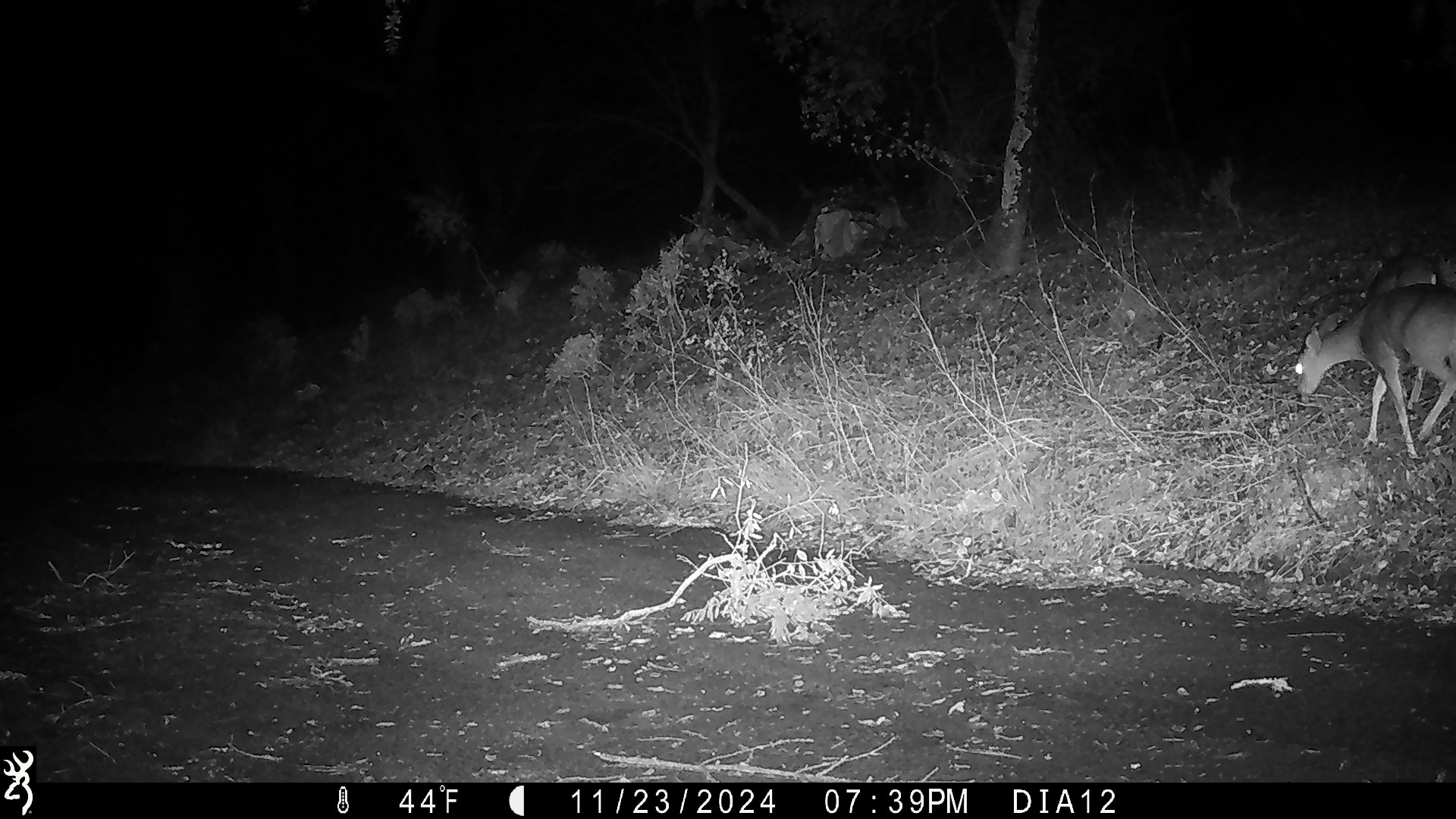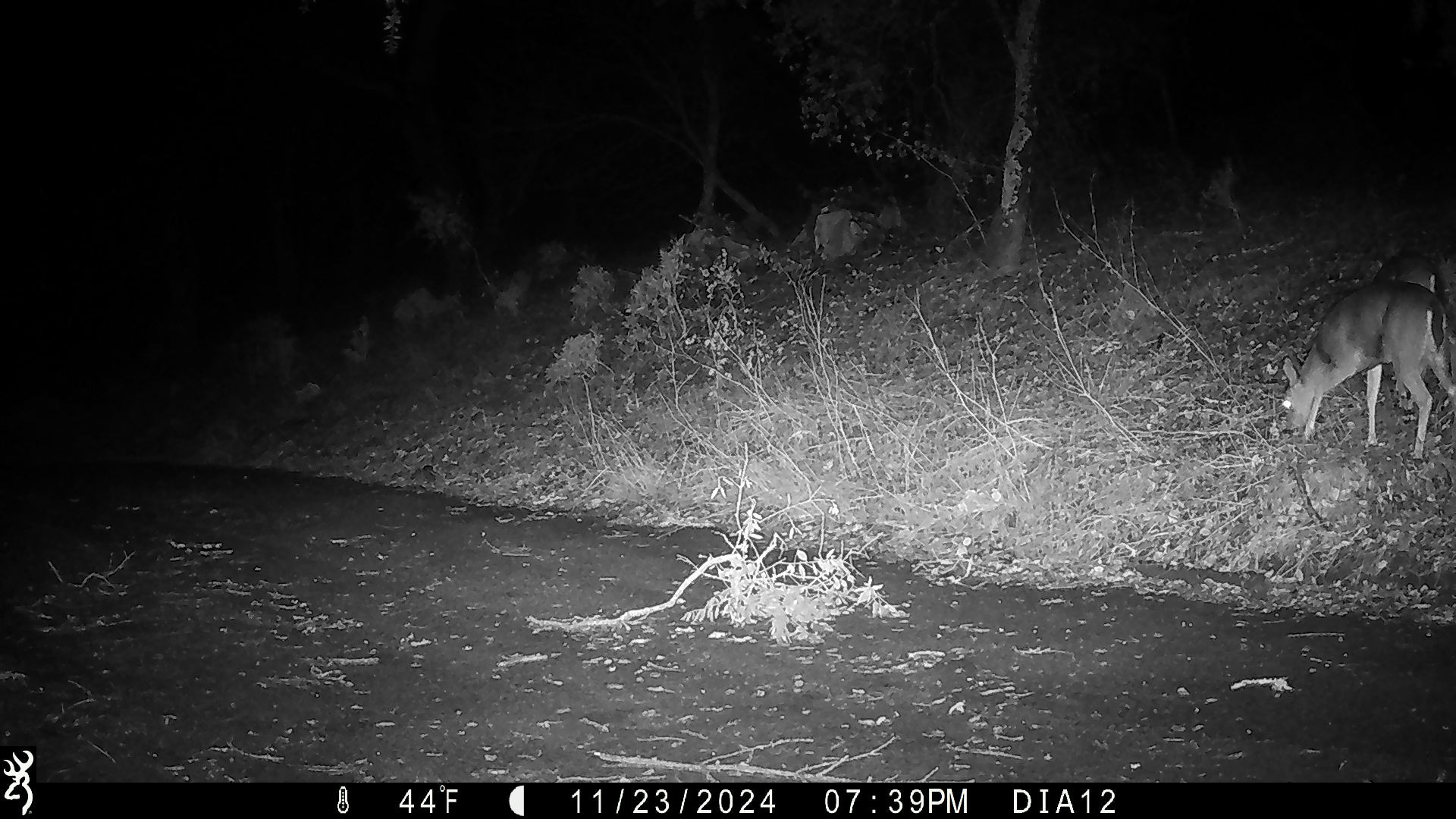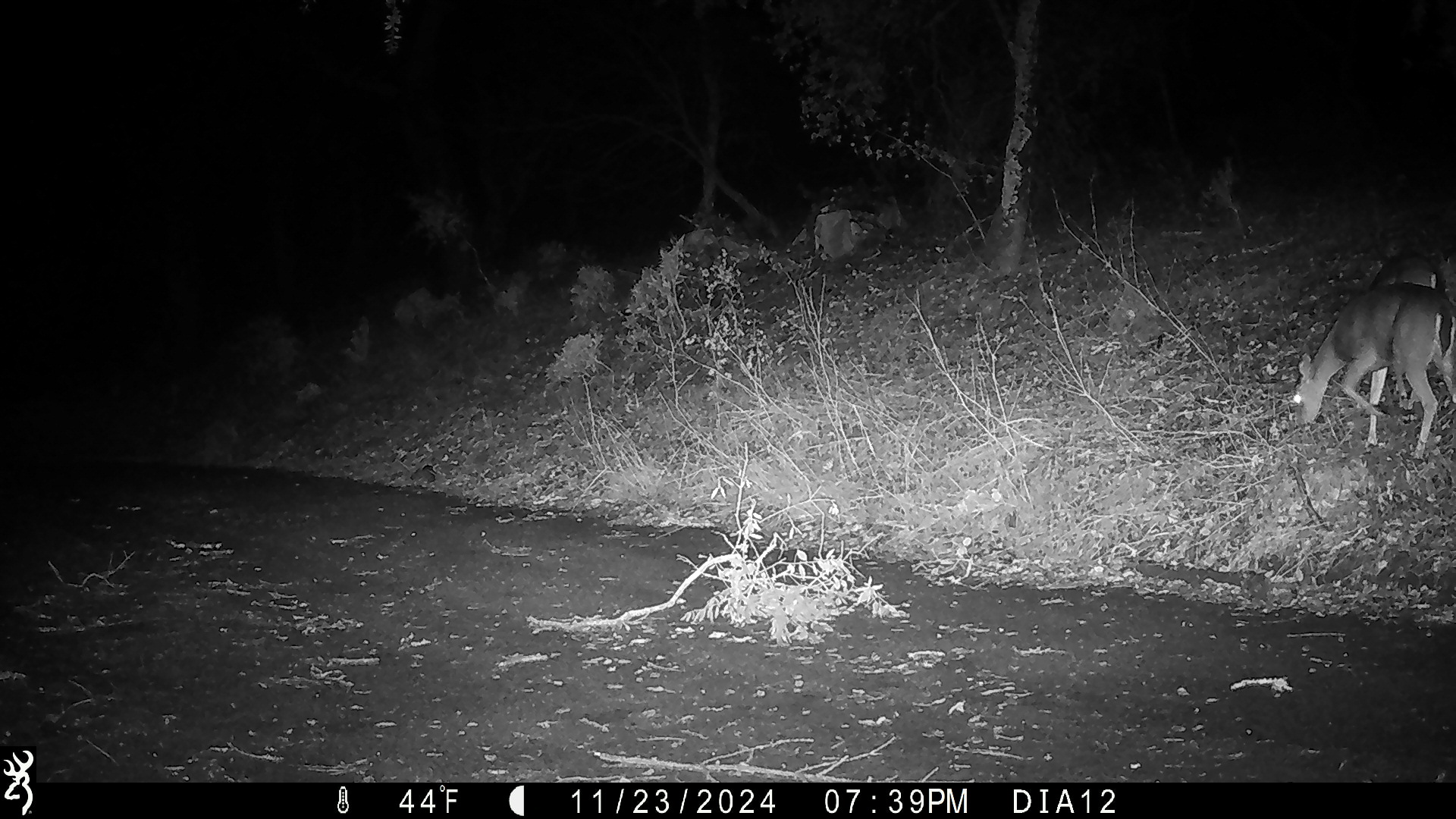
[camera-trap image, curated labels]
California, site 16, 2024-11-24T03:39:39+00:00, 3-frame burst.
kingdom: Animalia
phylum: Chordata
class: Mammalia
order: Artiodactyla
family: Cervidae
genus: Odocoileus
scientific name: Odocoileus hemionus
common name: mule deer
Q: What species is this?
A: Mule deer (Odocoileus hemionus).